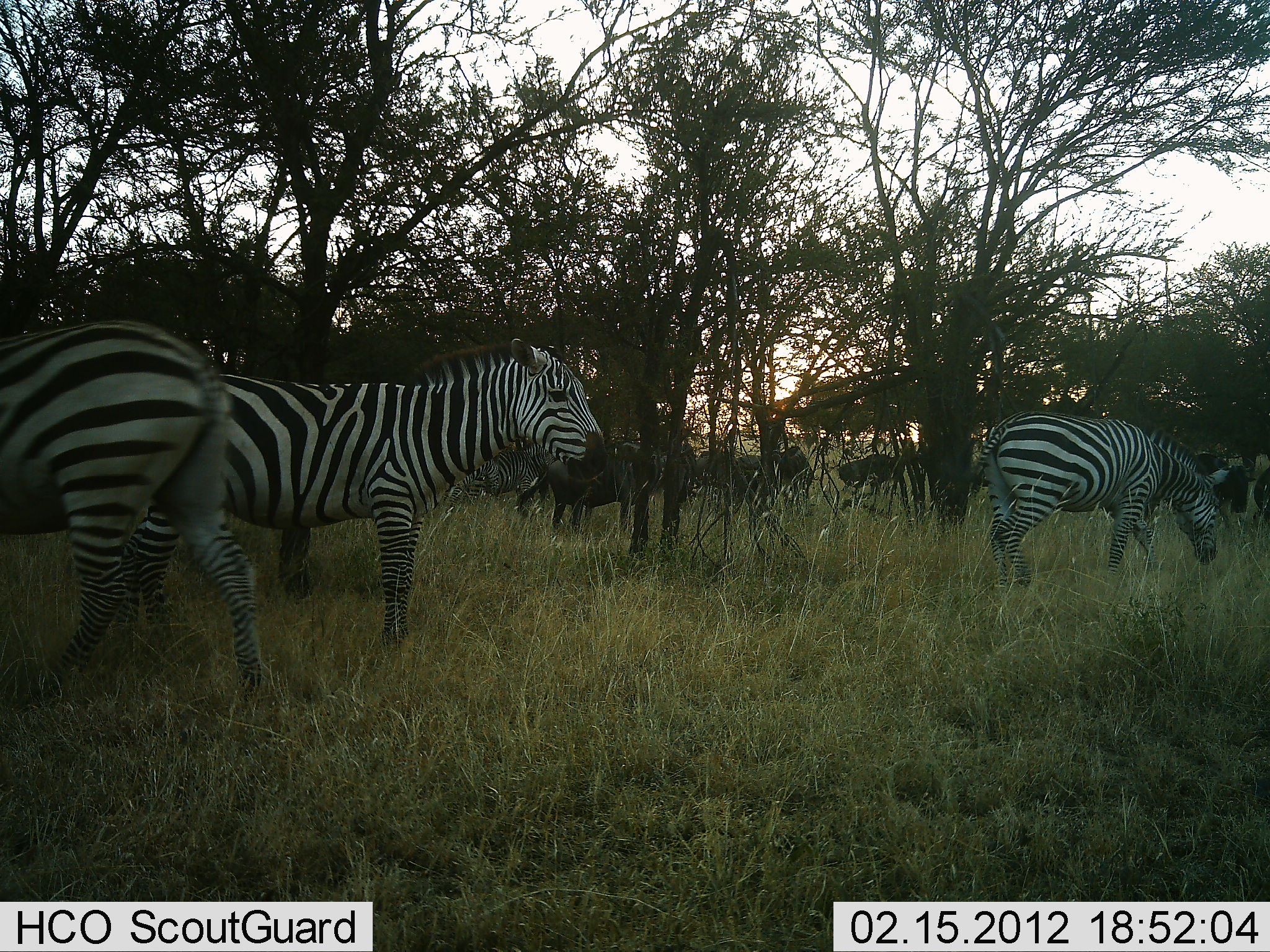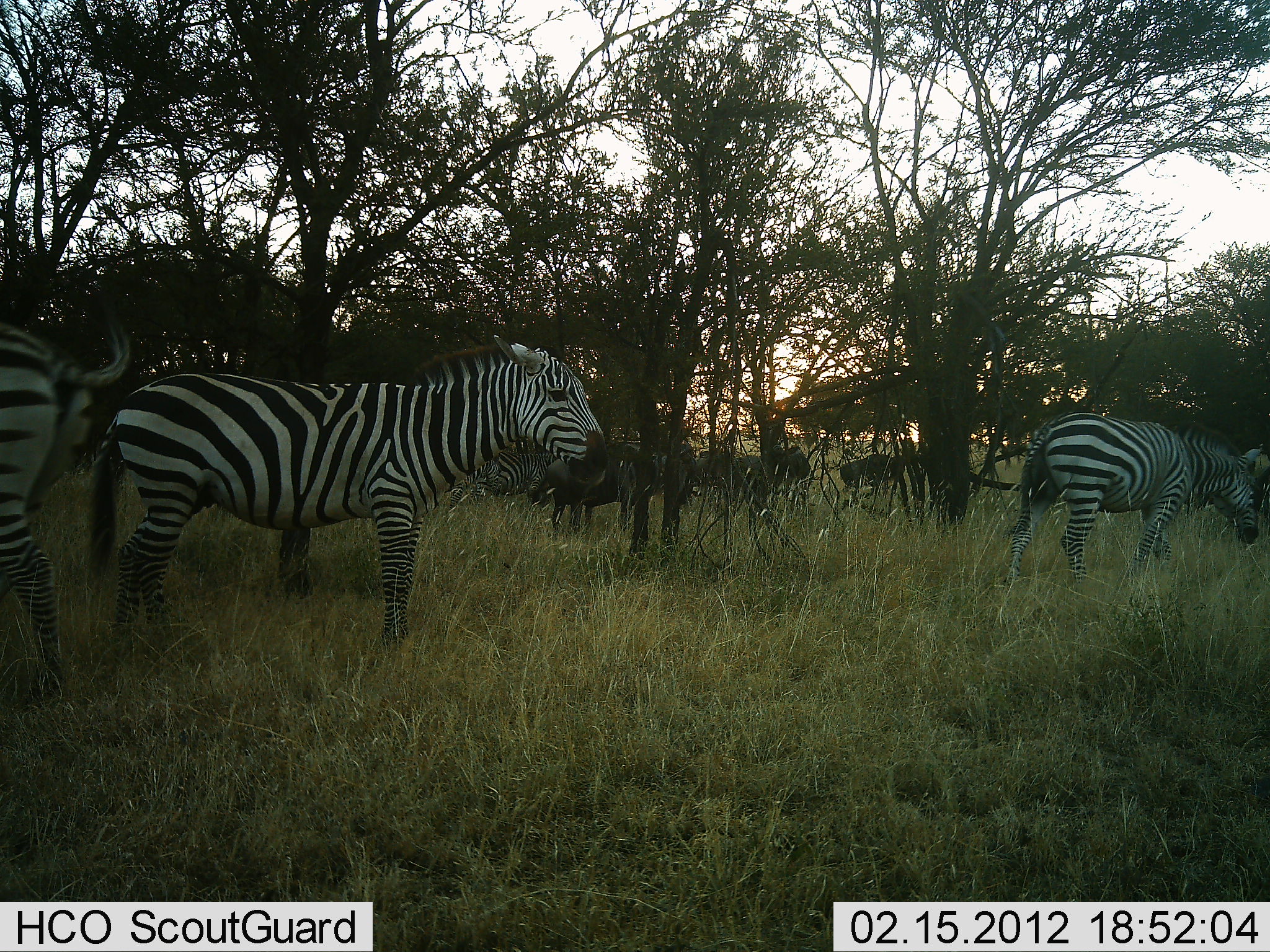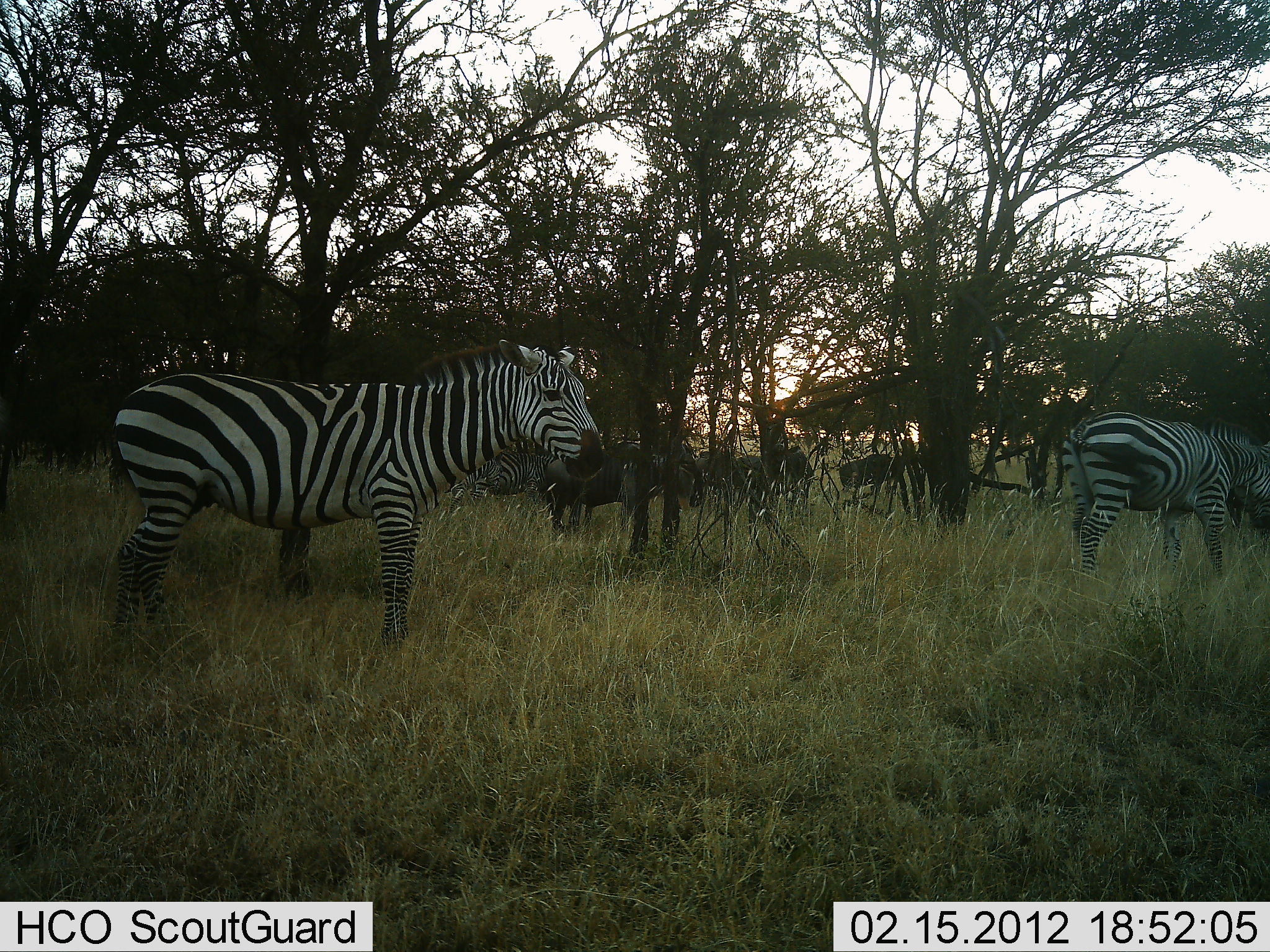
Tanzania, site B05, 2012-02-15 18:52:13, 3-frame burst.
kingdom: Animalia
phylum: Chordata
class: Mammalia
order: Artiodactyla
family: Bovidae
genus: Connochaetes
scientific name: Connochaetes taurinus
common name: blue wildebeest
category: wildebeest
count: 3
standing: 75%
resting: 8%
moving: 17%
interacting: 0%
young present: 0%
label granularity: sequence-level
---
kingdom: Animalia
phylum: Chordata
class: Mammalia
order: Perissodactyla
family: Equidae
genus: Equus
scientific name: Equus quagga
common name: plains zebra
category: zebra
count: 3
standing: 65%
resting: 0%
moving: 83%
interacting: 0%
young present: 0%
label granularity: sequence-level